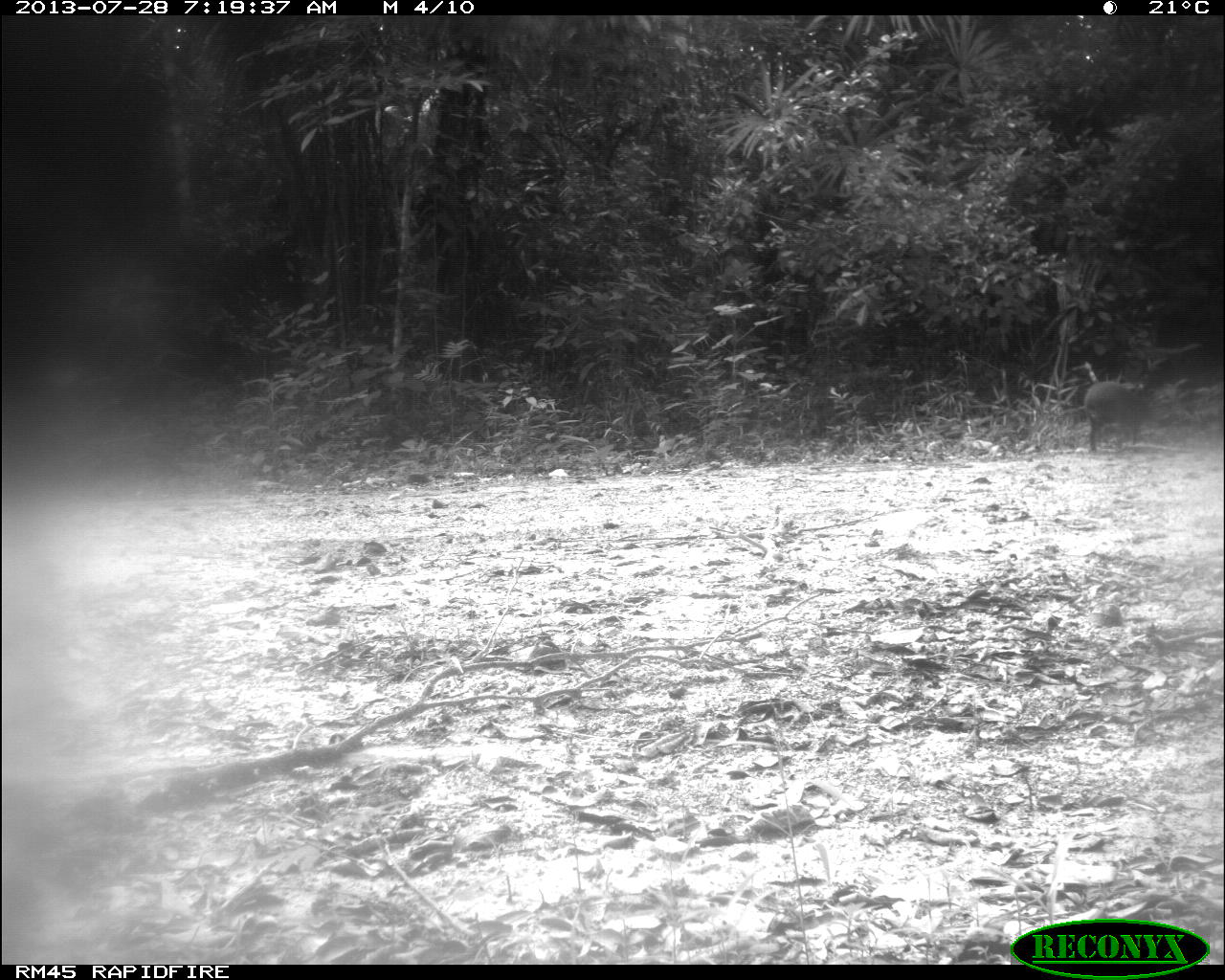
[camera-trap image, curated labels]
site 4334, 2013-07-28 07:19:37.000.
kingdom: Animalia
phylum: Chordata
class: Mammalia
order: Rodentia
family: Dasyproctidae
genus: Dasyprocta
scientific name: Dasyprocta punctata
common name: central american agouti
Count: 1.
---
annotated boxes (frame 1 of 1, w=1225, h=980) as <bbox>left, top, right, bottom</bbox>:
dasyprocta punctata: <bbox>1083, 380, 1145, 455</bbox>